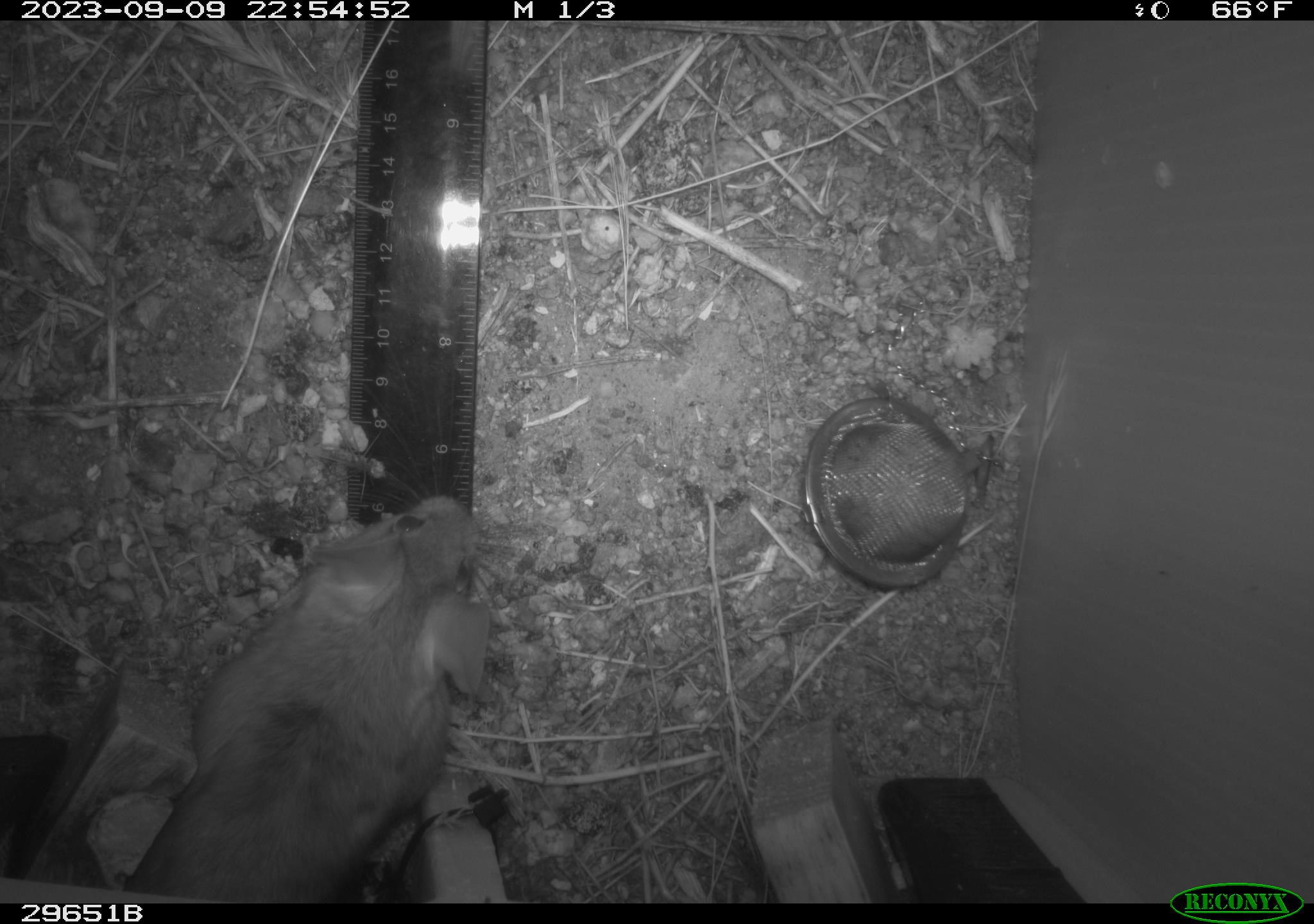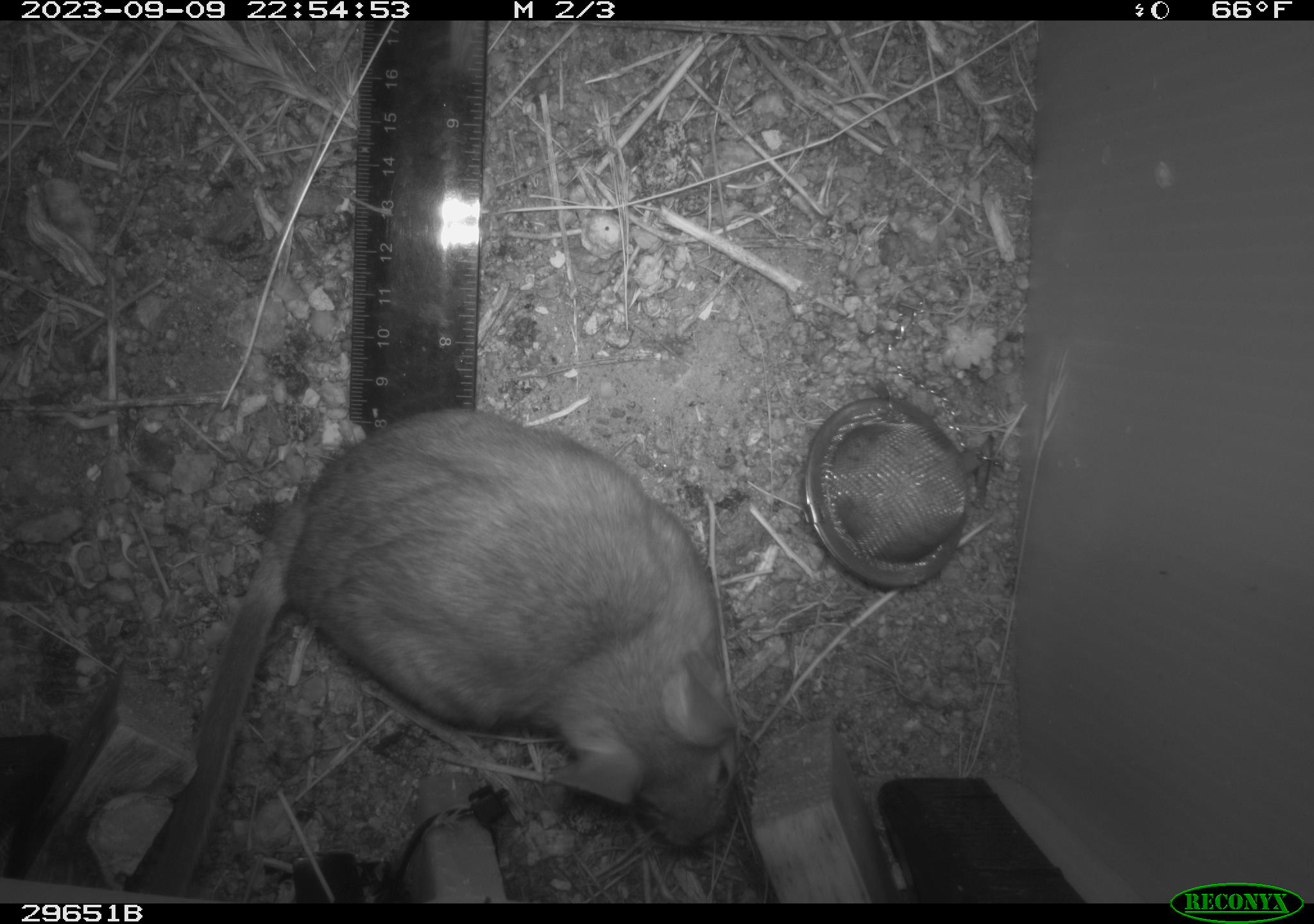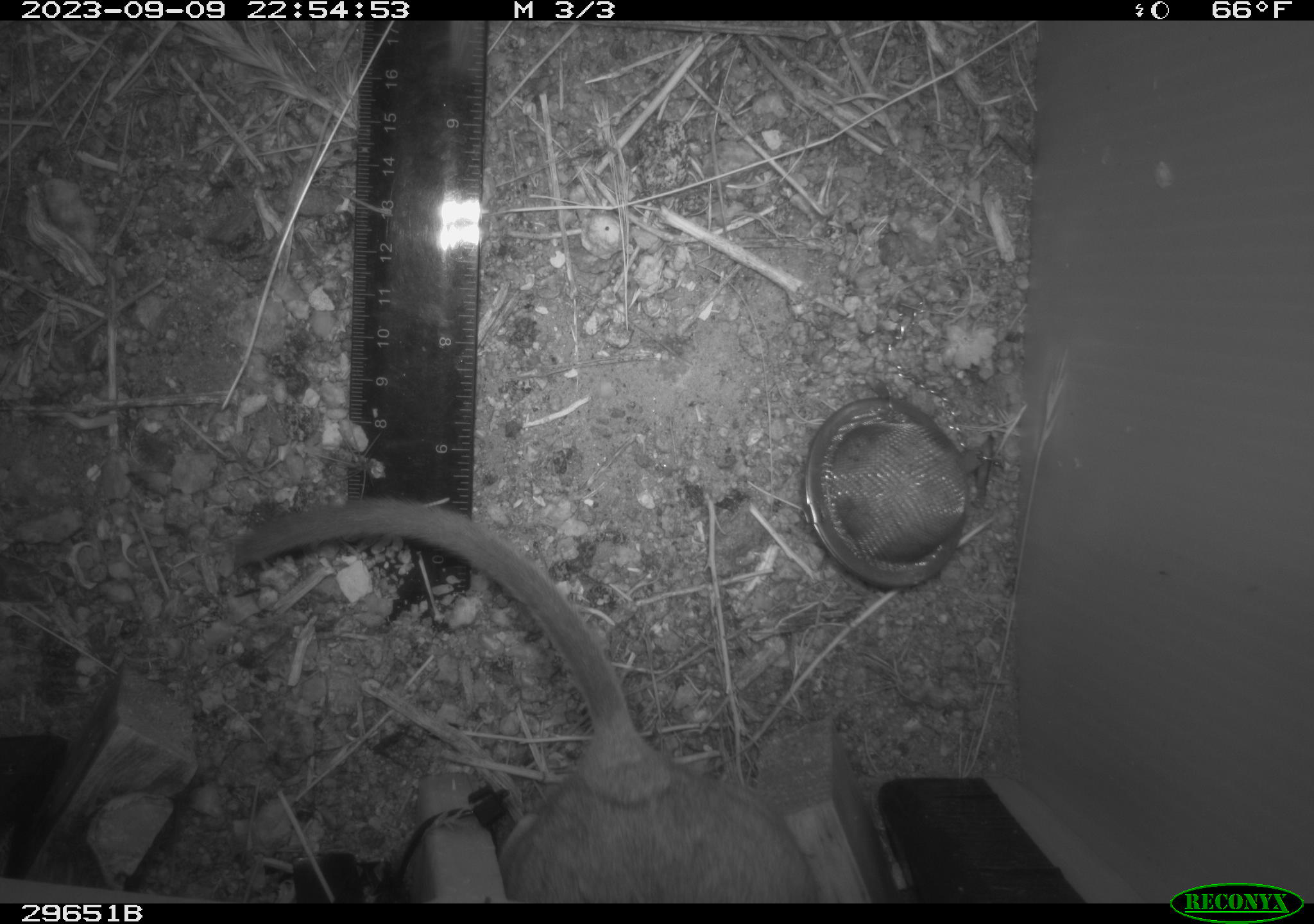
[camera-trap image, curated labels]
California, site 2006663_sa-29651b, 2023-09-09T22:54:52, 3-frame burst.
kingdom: Animalia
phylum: Chordata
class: Mammalia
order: Rodentia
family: Cricetidae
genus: Neotoma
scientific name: Neotoma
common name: pack rat or woodrat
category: neotoma species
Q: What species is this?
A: Neotoma species (pack rat or woodrat) (Neotoma).